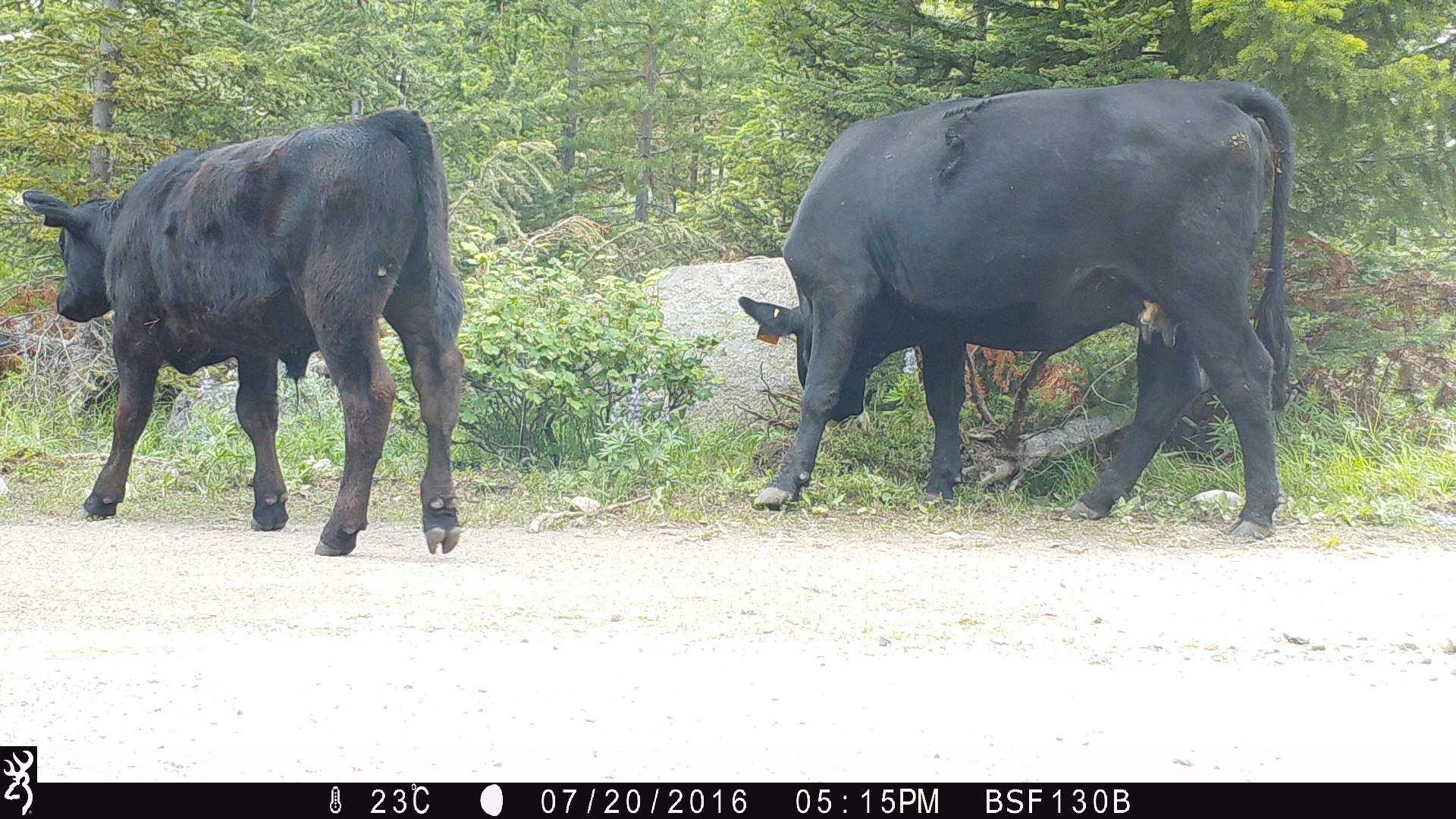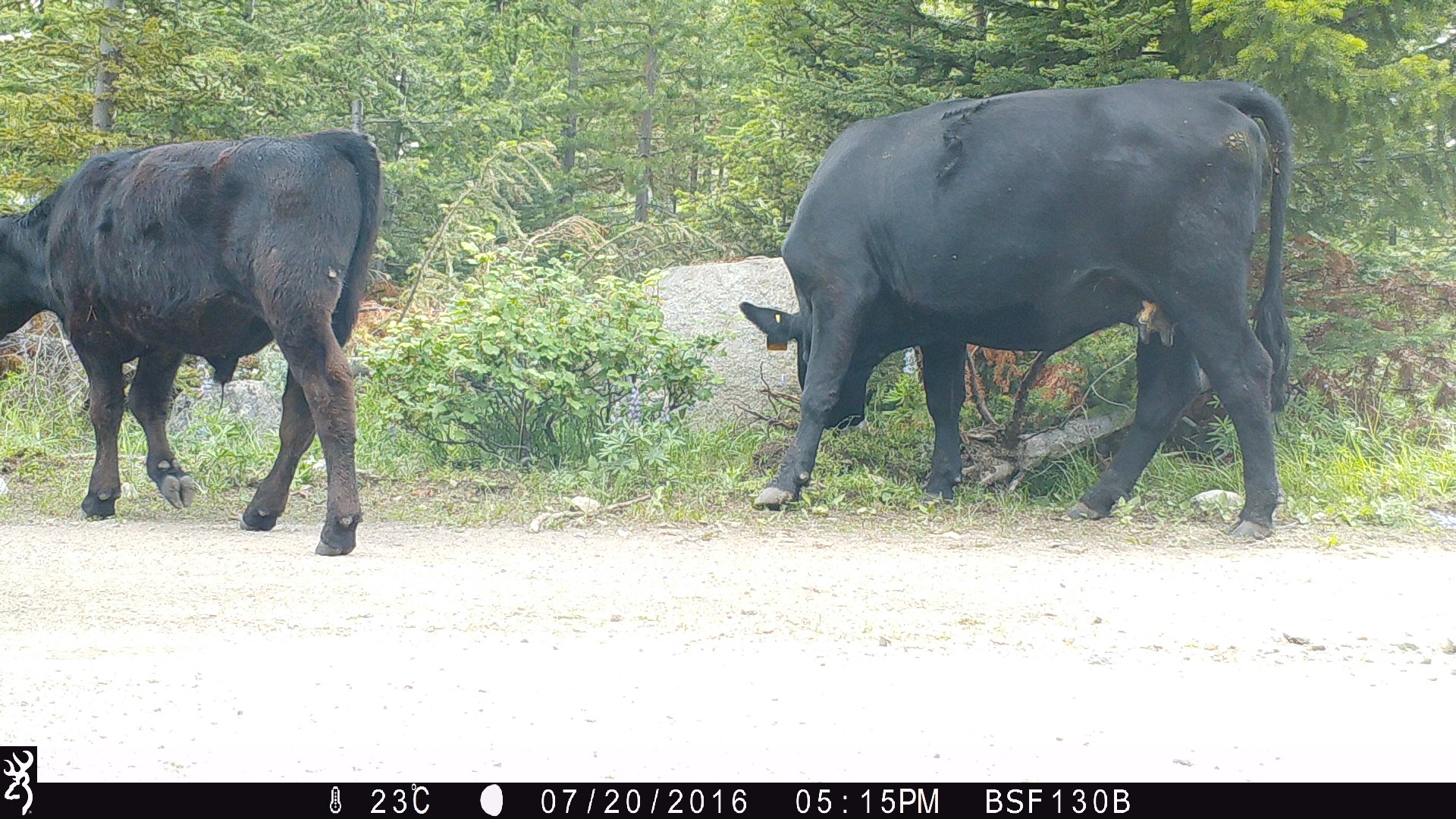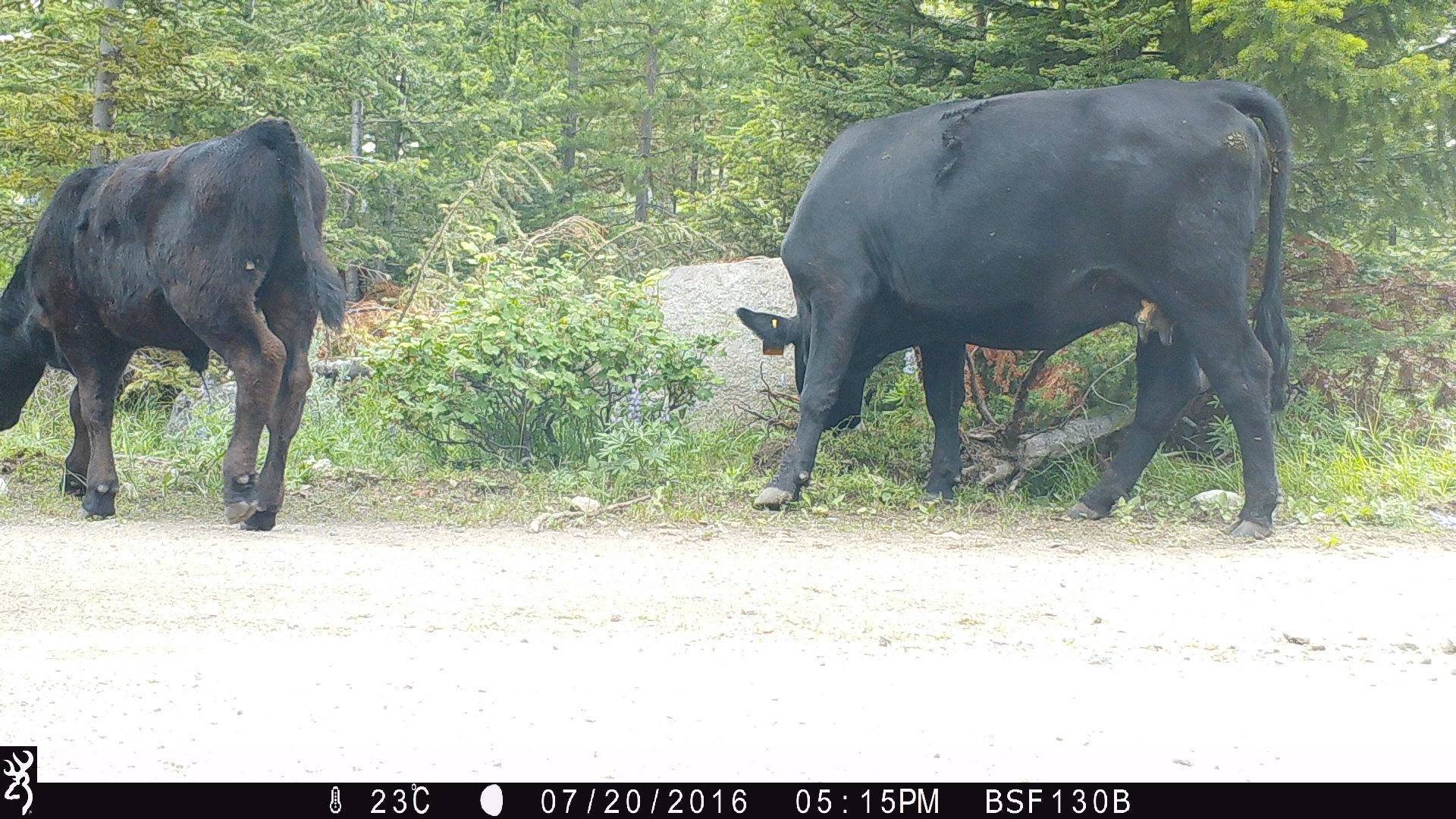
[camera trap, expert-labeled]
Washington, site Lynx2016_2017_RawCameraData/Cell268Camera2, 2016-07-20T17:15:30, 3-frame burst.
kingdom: Animalia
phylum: Chordata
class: Mammalia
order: Artiodactyla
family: Bovidae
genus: Bos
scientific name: Bos taurus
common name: domestic cattle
Domestic cattle (Bos taurus). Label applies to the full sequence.